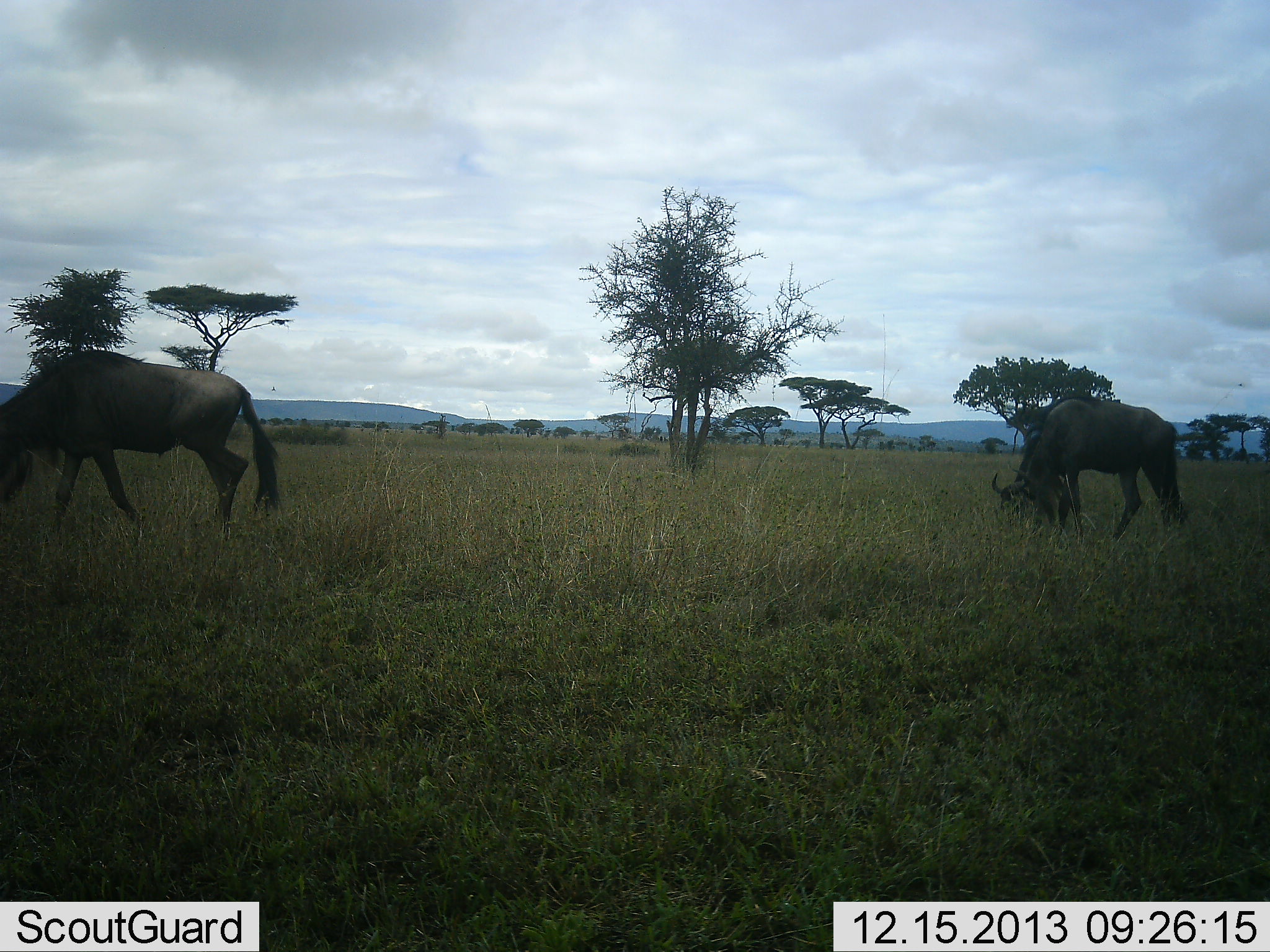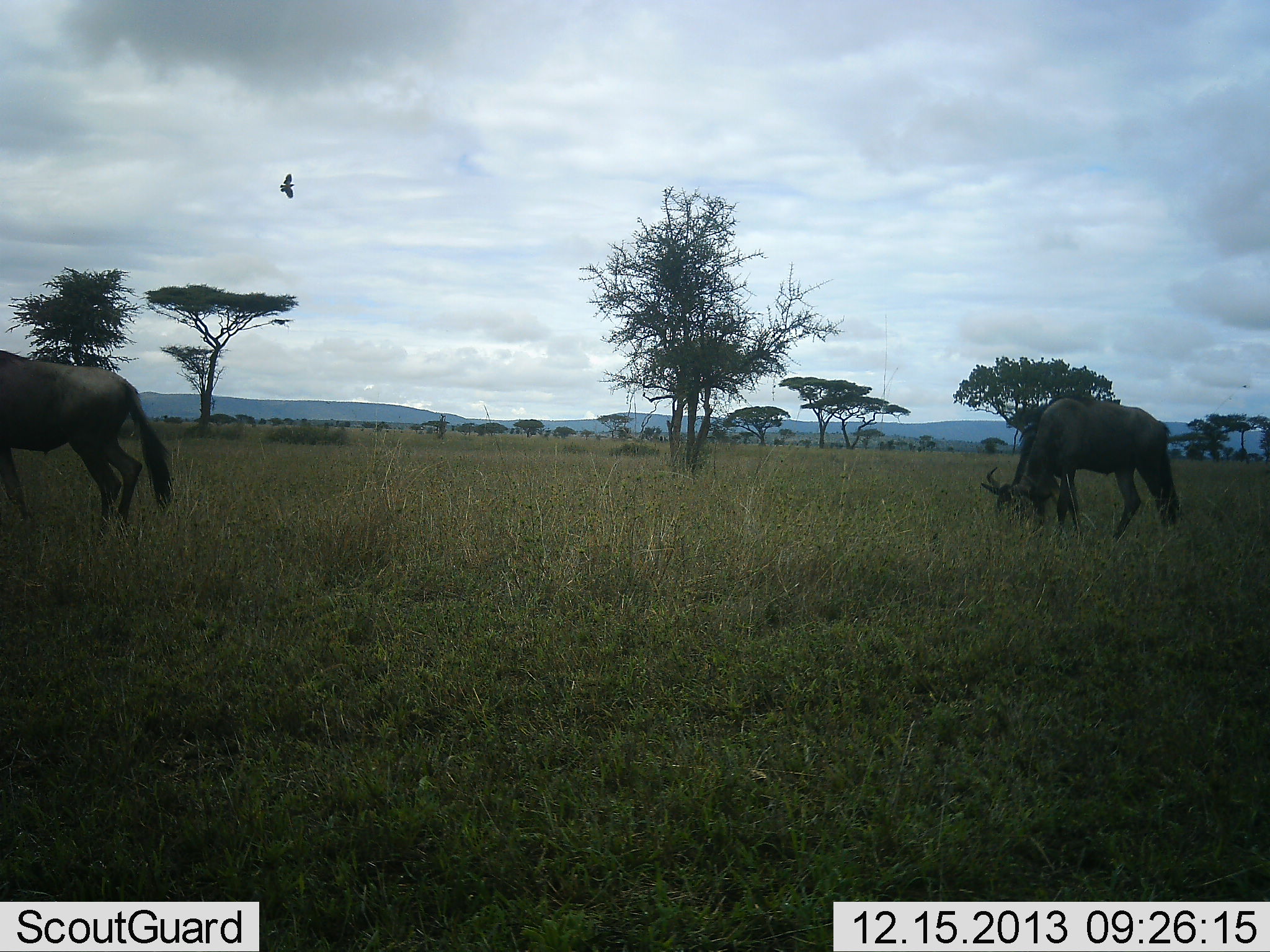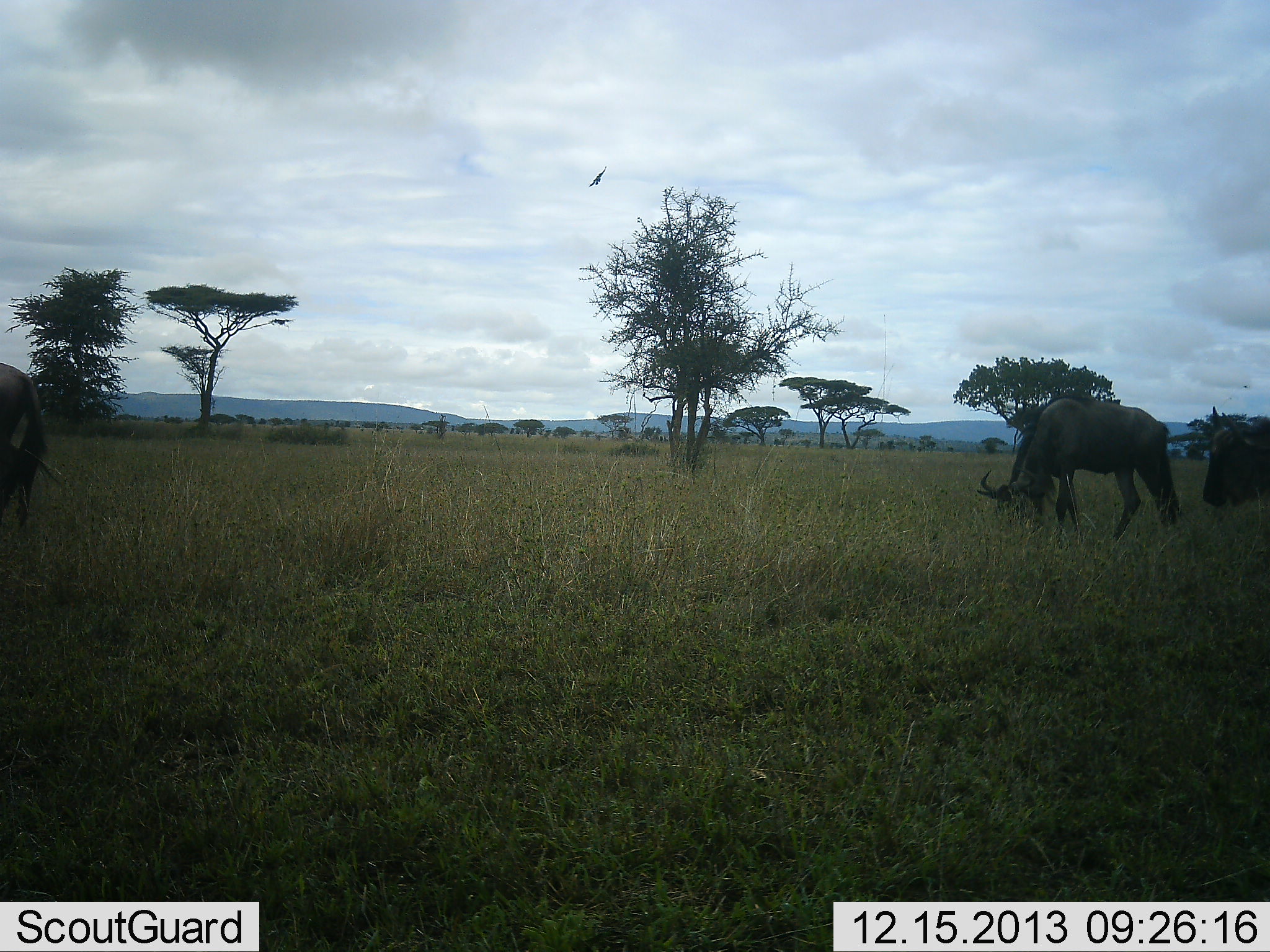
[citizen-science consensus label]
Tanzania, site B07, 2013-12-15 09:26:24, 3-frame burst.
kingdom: Animalia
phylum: Chordata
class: Aves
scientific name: Aves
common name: bird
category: otherbird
Otherbird (bird) (Aves), count 1. Behavior (volunteer vote fractions): standing 0%, resting 0%, moving 100%, interacting 0%. Young present (vote fraction): 0%. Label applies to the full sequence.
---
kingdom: Animalia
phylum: Chordata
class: Mammalia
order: Artiodactyla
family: Bovidae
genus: Connochaetes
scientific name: Connochaetes taurinus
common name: blue wildebeest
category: wildebeest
Wildebeest (blue wildebeest) (Connochaetes taurinus), count 3. Behavior (volunteer vote fractions): standing 21%, resting 0%, moving 50%, interacting 0%. Young present (vote fraction): 0%. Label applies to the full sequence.